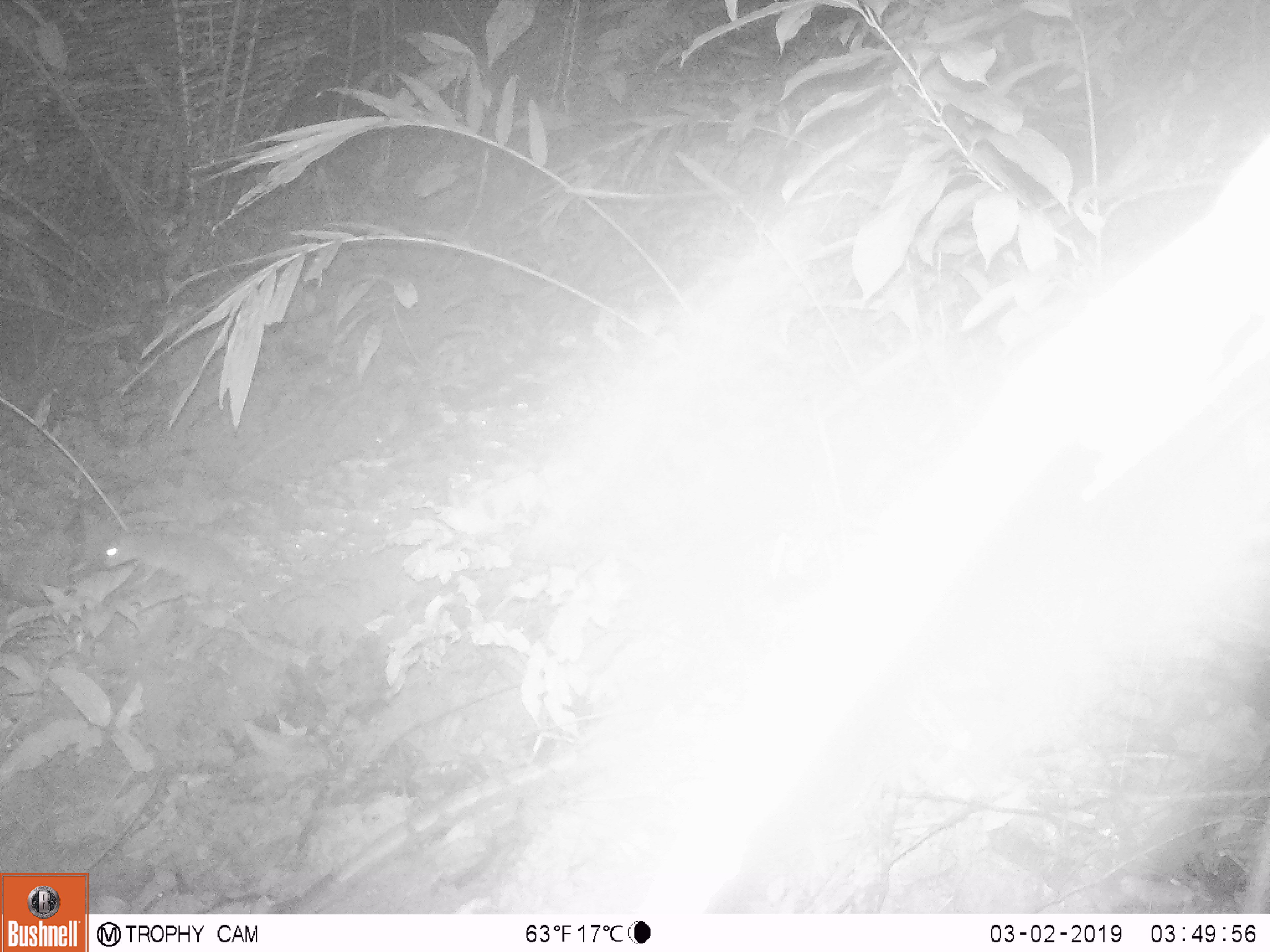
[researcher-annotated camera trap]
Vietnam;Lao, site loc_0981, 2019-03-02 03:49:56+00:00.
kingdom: Animalia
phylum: Chordata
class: Mammalia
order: Rodentia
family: Muridae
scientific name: Muridae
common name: old-world mice and rats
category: unidentified murid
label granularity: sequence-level